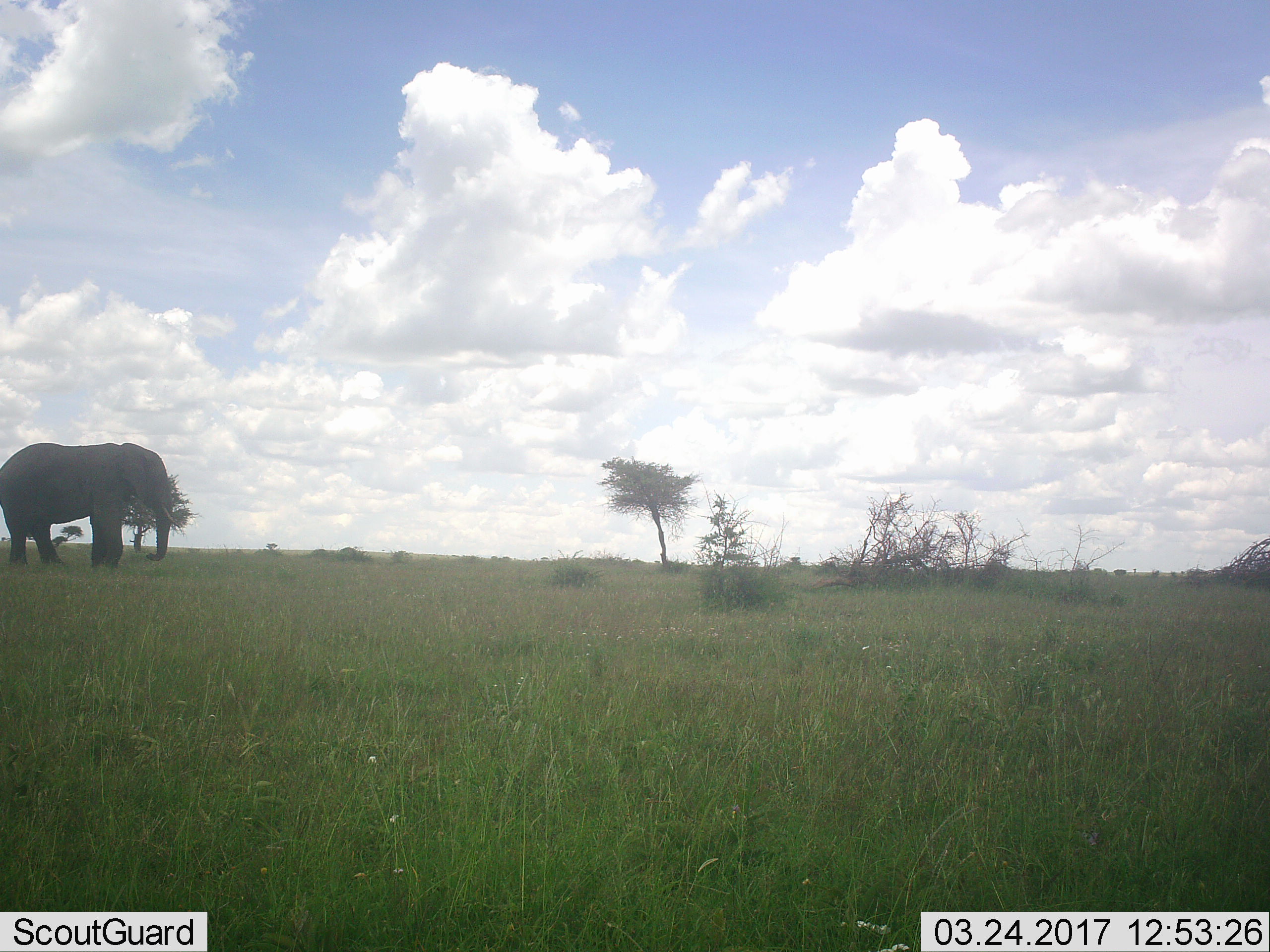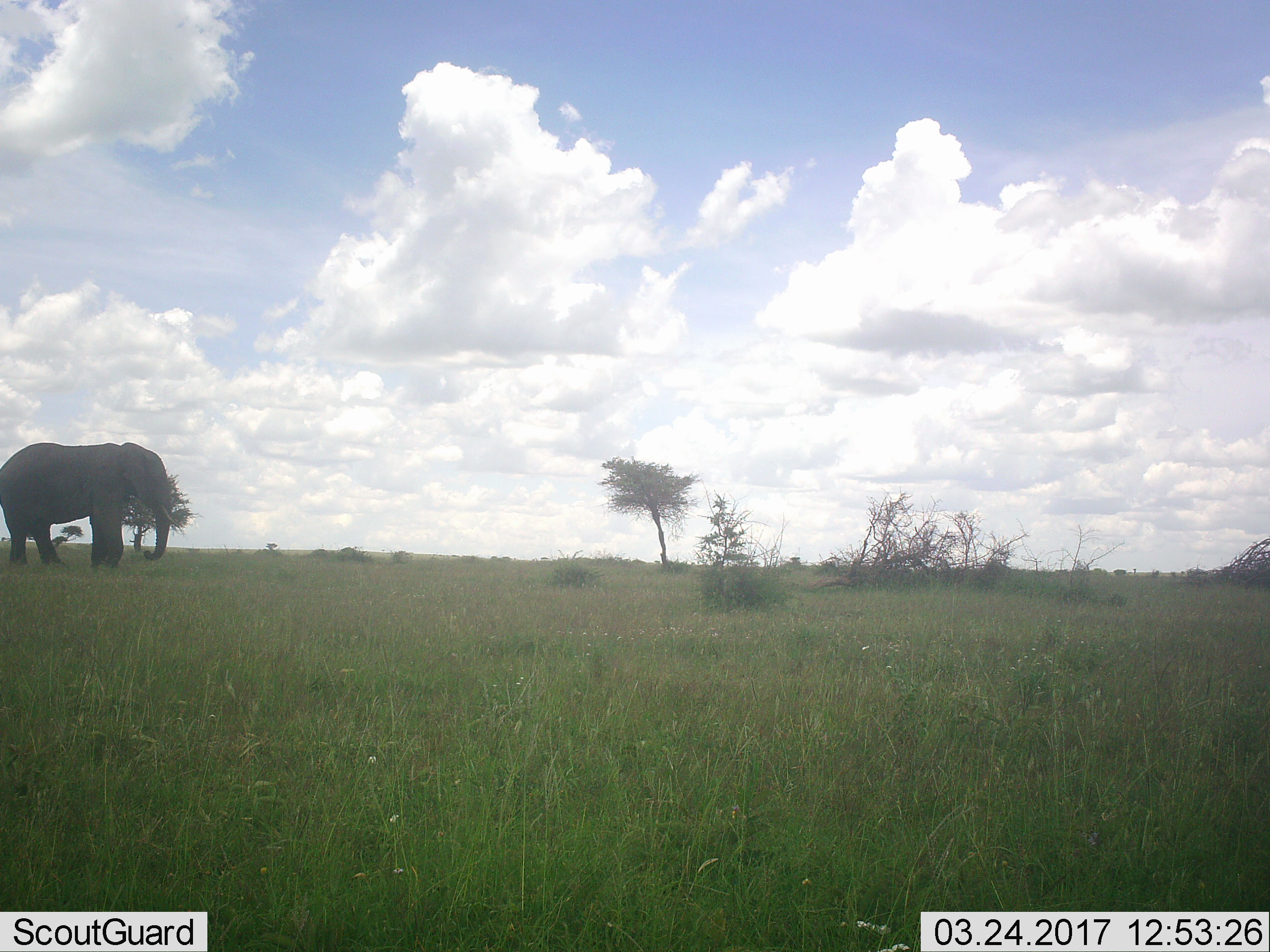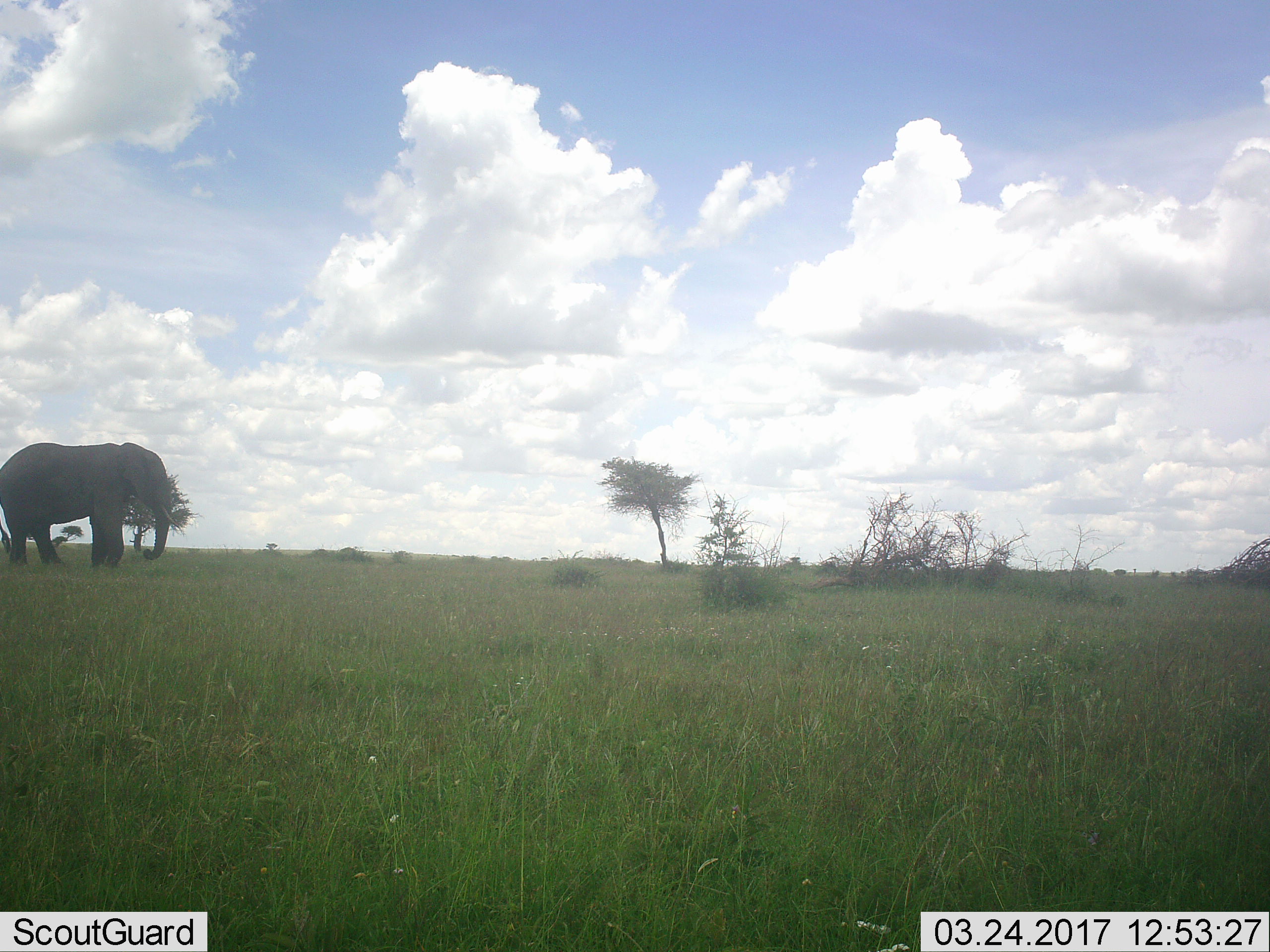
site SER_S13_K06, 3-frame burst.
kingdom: Animalia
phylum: Chordata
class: Mammalia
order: Proboscidea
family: Elephantidae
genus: Loxodonta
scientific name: Loxodonta africana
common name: african bush elephant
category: elephant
Elephant (african bush elephant) (Loxodonta africana), count 1. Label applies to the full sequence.